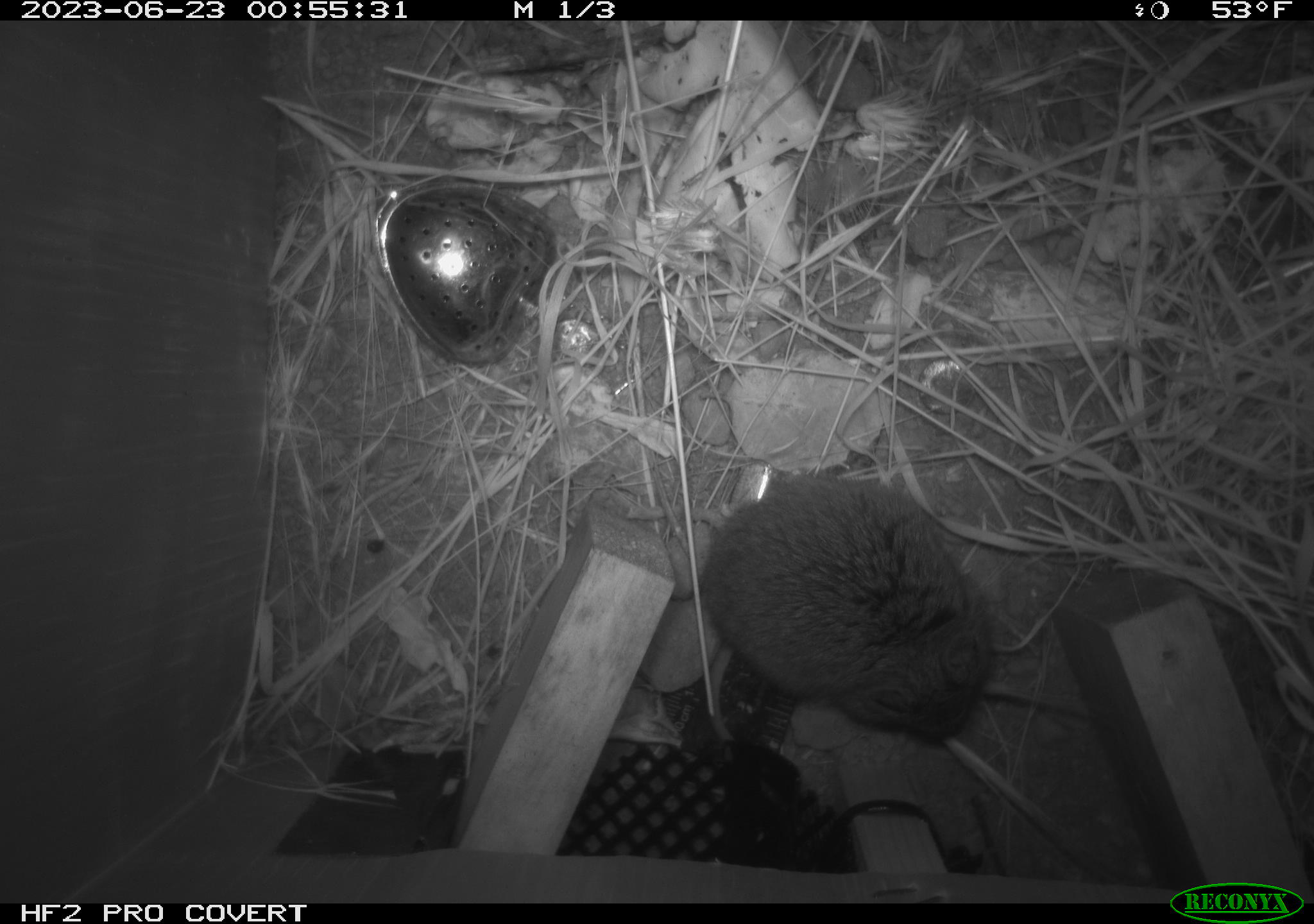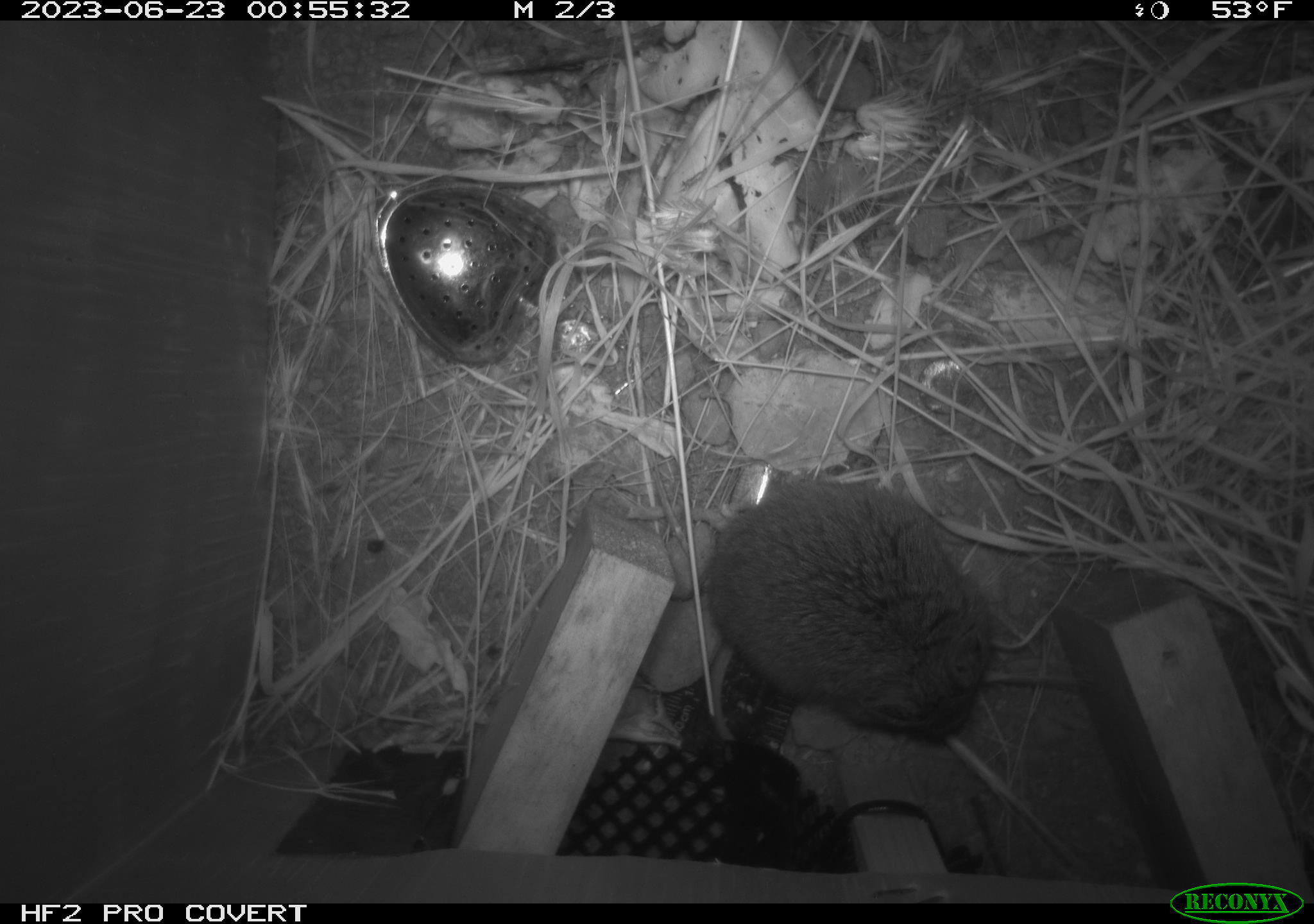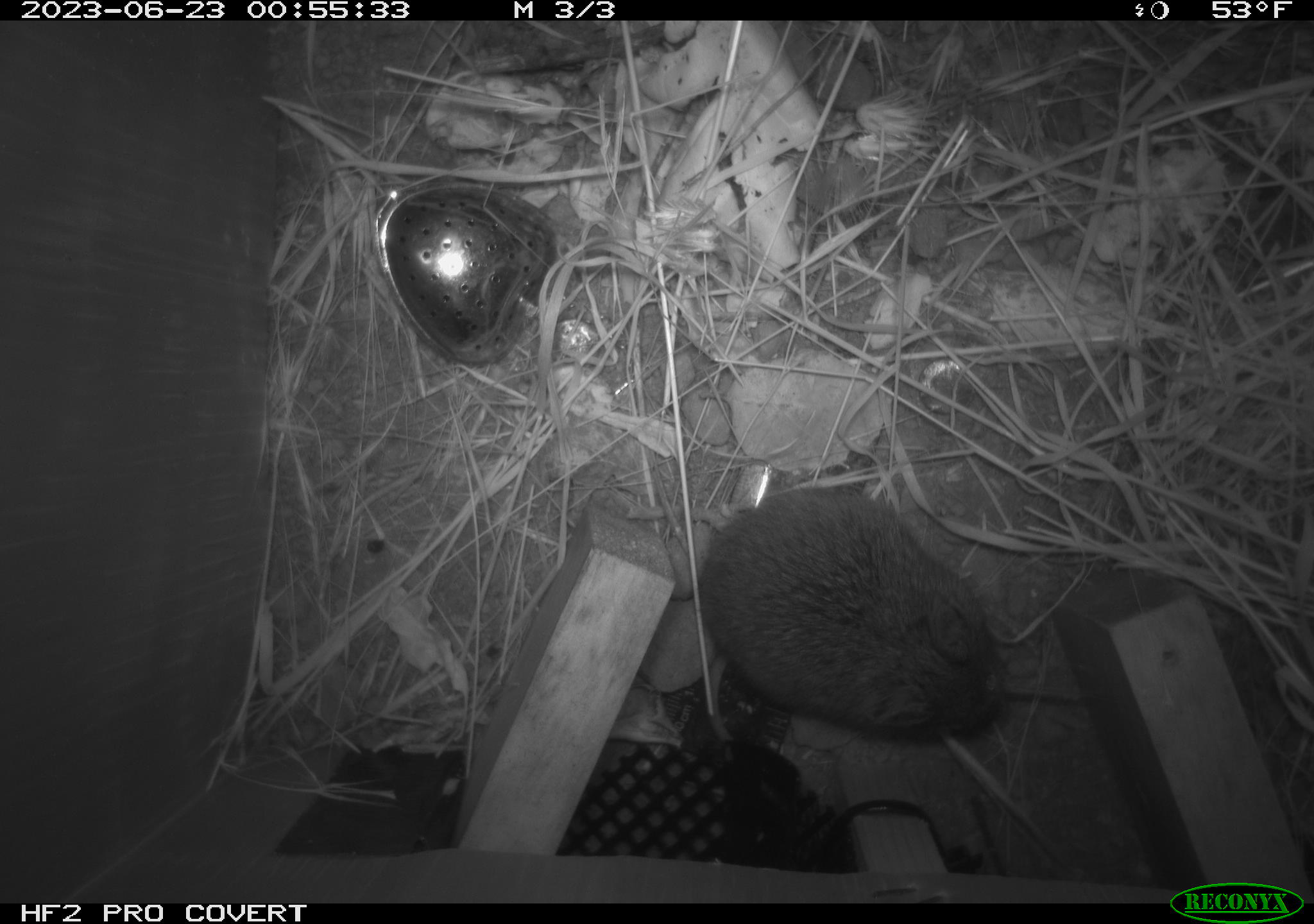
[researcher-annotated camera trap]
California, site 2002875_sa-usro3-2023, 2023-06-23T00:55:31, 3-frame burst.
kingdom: Animalia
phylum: Chordata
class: Mammalia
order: Rodentia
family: Cricetidae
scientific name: Arvicolinae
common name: voles, lemmings, and muskrats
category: arvicolinae subfamily